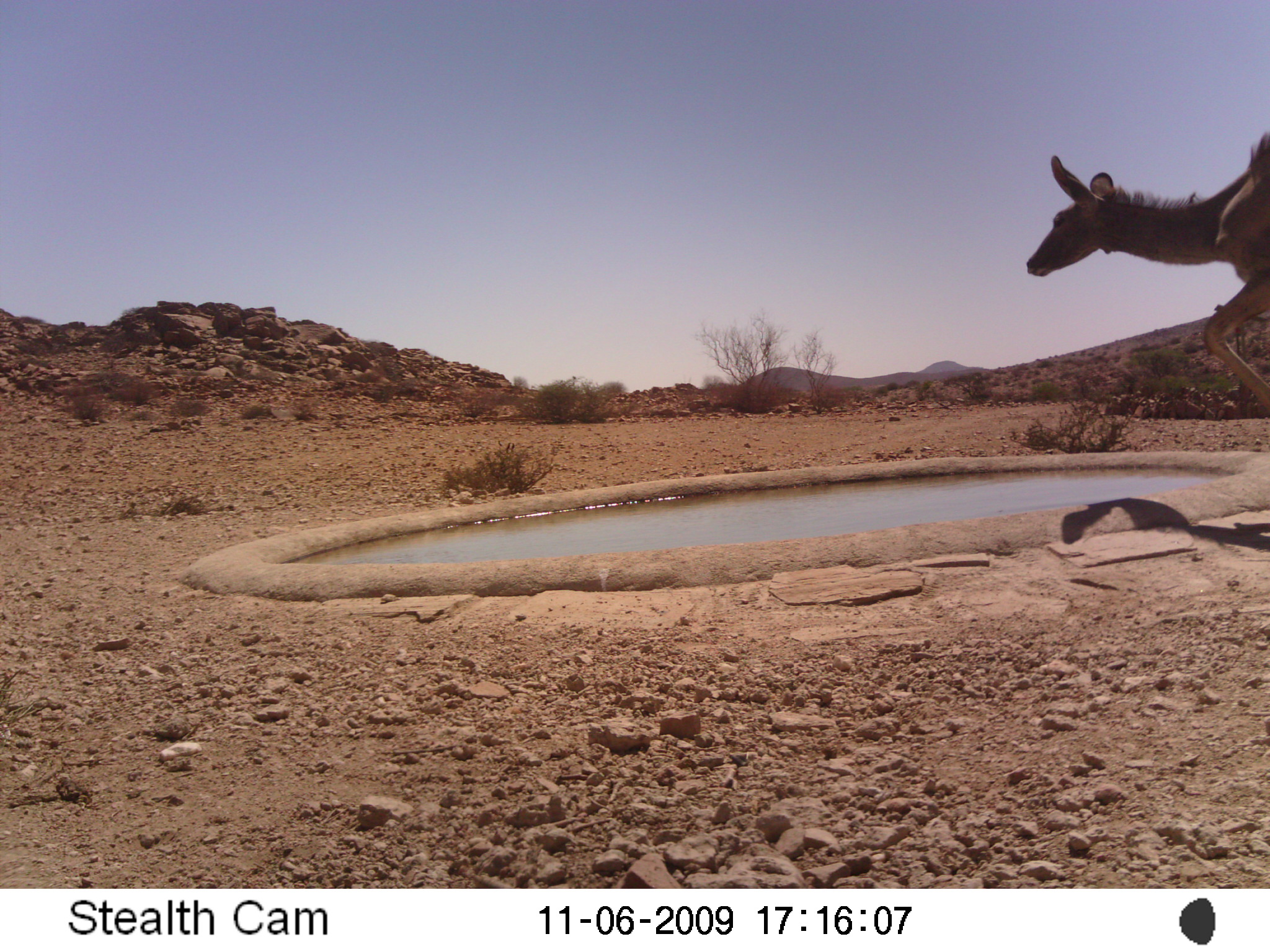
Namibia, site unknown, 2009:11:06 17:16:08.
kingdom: Animalia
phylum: Chordata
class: Mammalia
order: Artiodactyla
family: Bovidae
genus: Tragelaphus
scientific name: Tragelaphus strepsiceros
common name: greater kudu